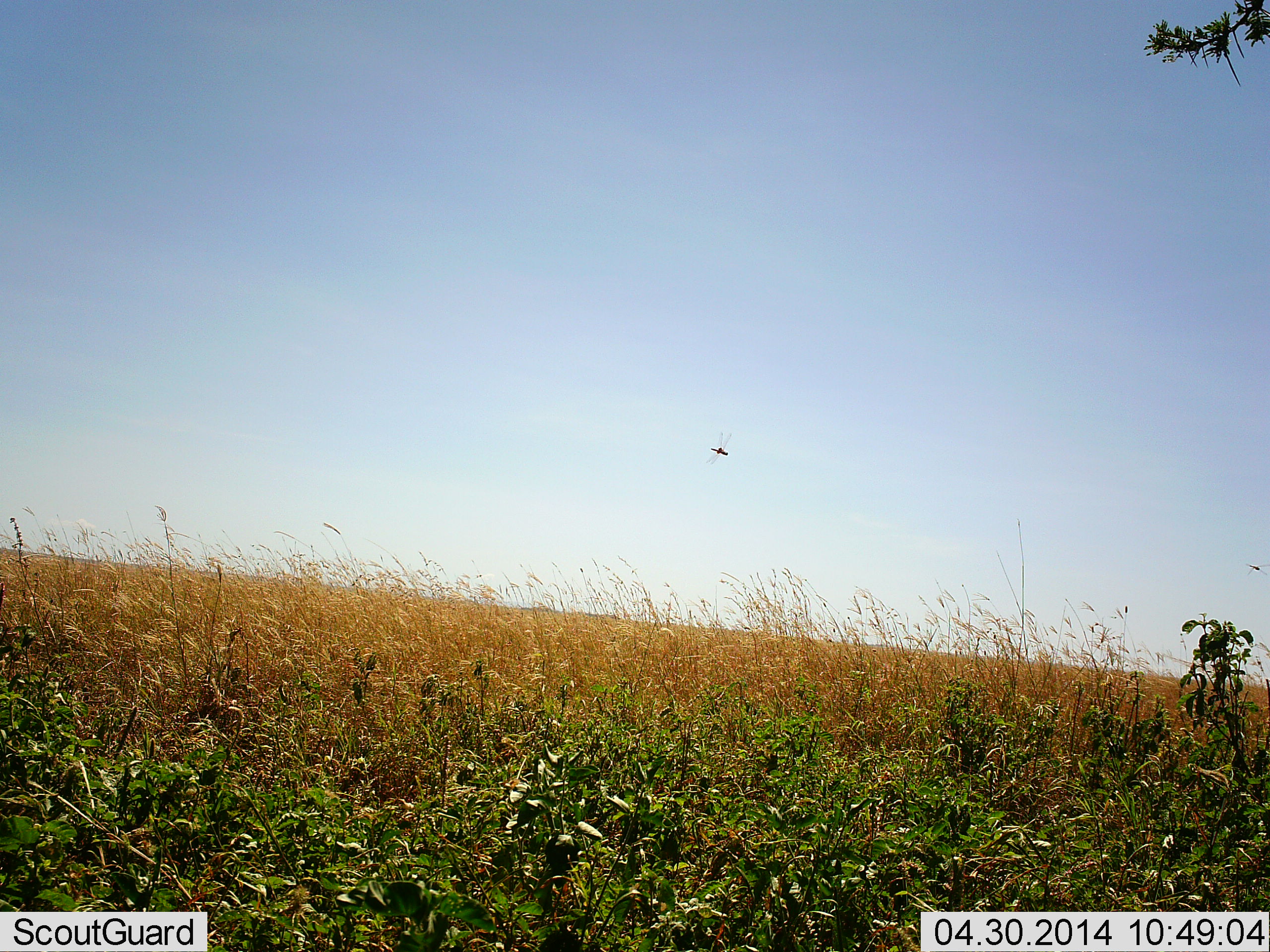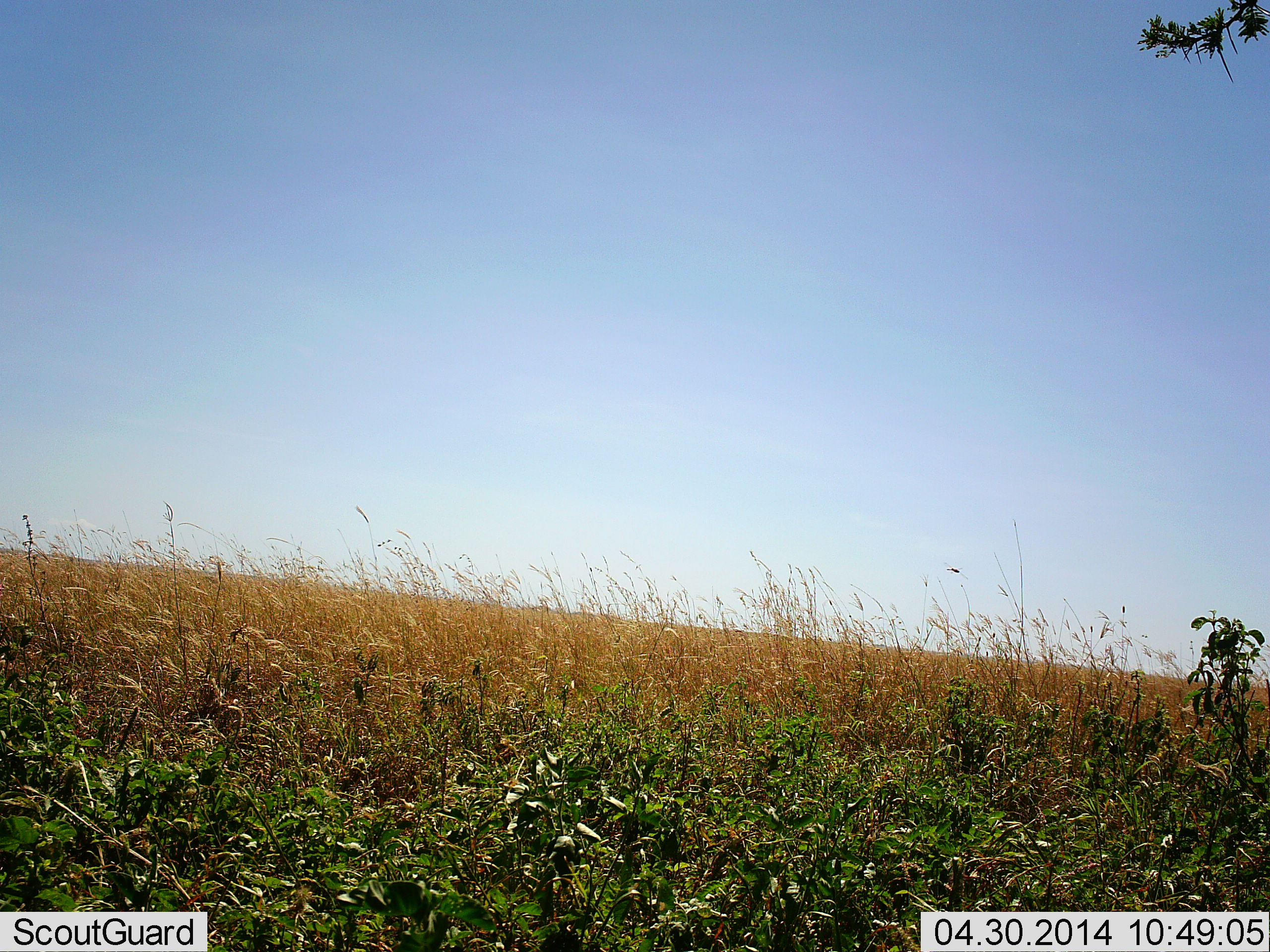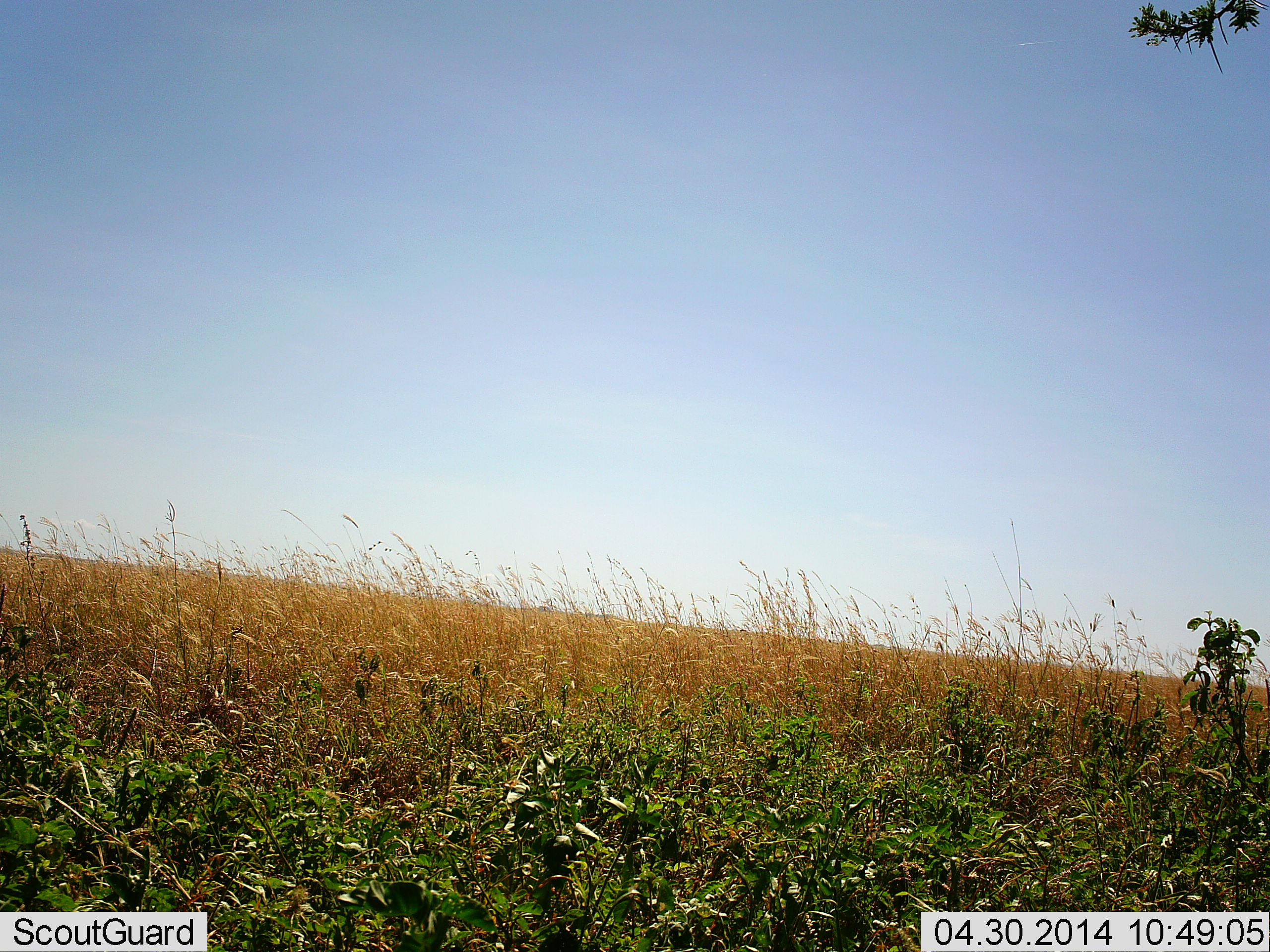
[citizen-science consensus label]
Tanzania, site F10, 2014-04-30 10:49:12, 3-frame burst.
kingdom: Animalia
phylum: Arthropoda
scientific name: Arthropoda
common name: arthropods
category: insectspider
Insectspider (arthropods) (Arthropoda), count 1. Behavior (volunteer vote fractions): standing 0%, resting 0%, moving 100%, interacting 0%. Young present (vote fraction): 0%. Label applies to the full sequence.